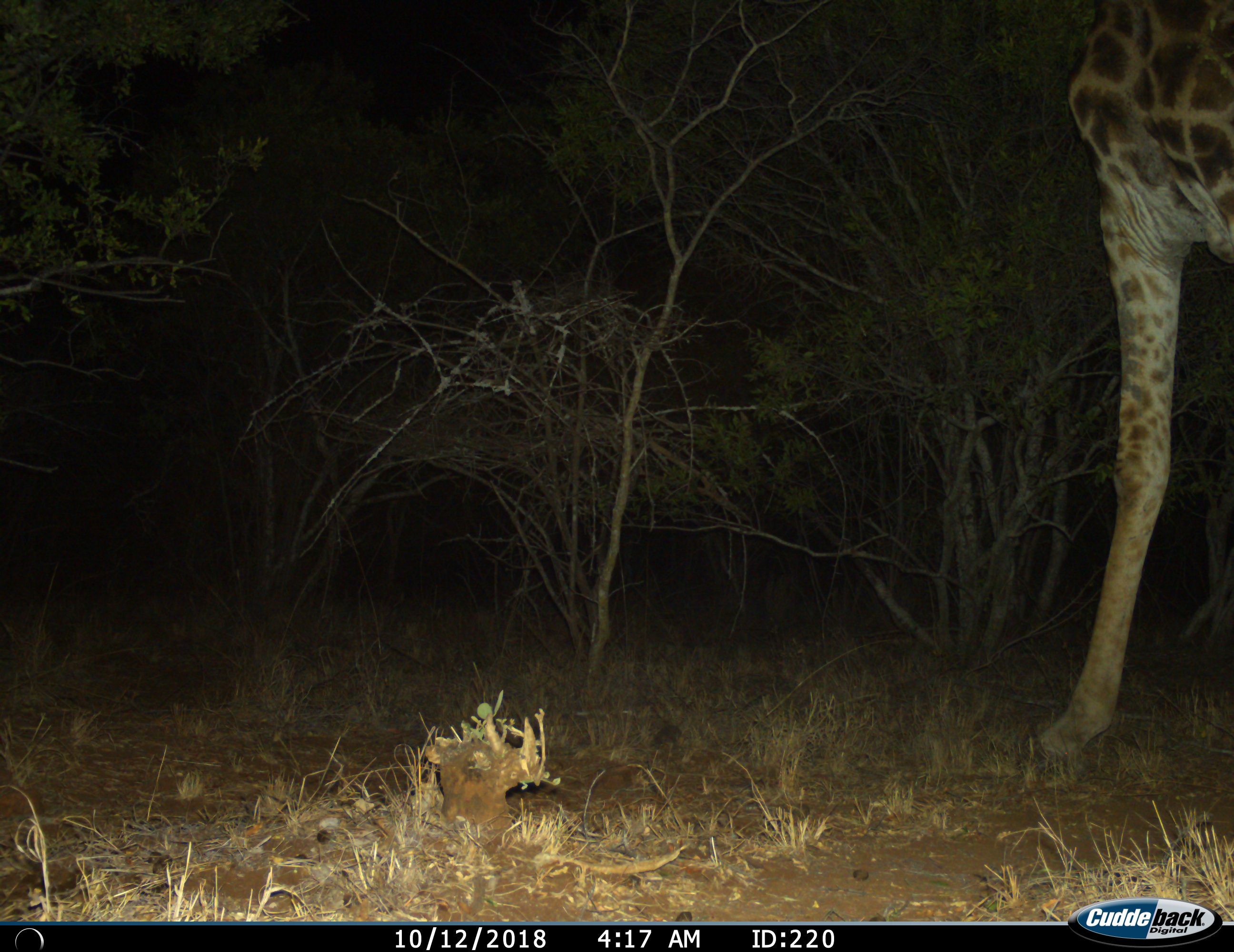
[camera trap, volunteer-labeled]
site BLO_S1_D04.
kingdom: Animalia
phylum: Chordata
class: Mammalia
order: Artiodactyla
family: Giraffidae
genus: Giraffa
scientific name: Giraffa camelopardalis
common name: giraffe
Giraffe (Giraffa camelopardalis), count 1. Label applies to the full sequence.